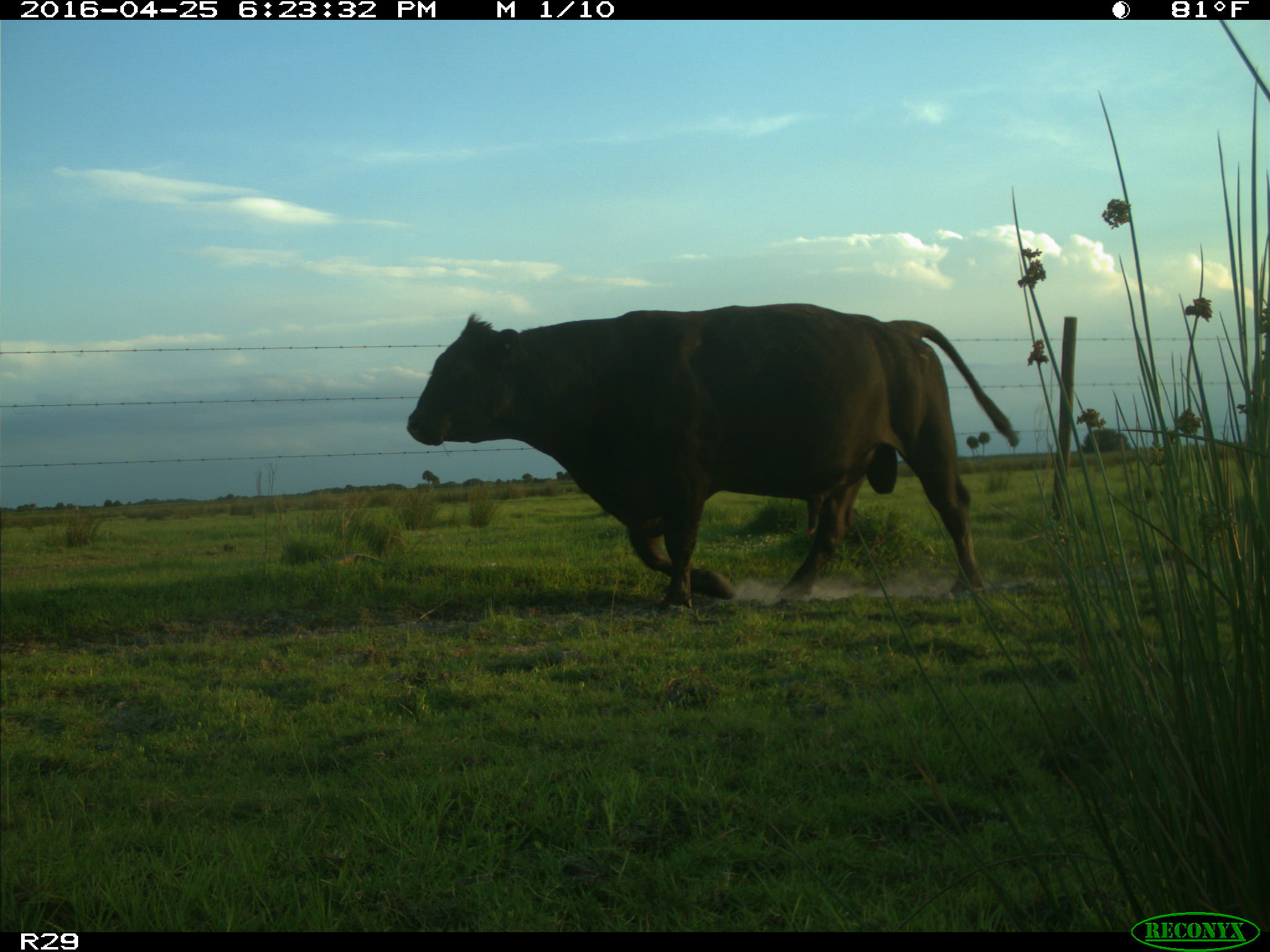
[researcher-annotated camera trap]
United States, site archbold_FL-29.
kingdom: Animalia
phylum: Chordata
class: Mammalia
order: Artiodactyla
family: Bovidae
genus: Bos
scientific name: Bos taurus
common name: domestic cow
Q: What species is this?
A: Bos taurus (domestic cow).